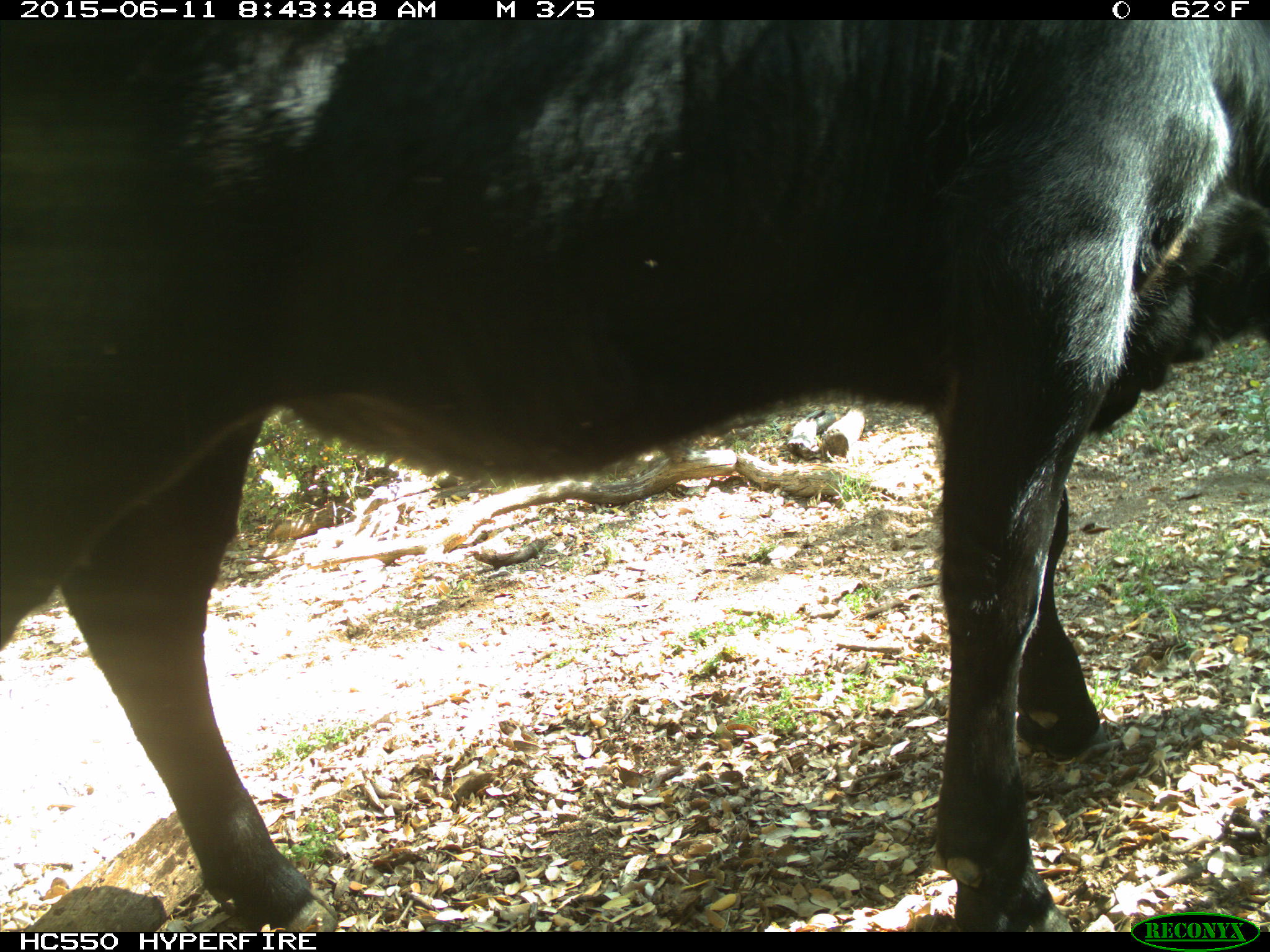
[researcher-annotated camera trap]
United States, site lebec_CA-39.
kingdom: Animalia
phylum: Chordata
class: Mammalia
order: Artiodactyla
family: Bovidae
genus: Bos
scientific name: Bos taurus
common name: domestic cow